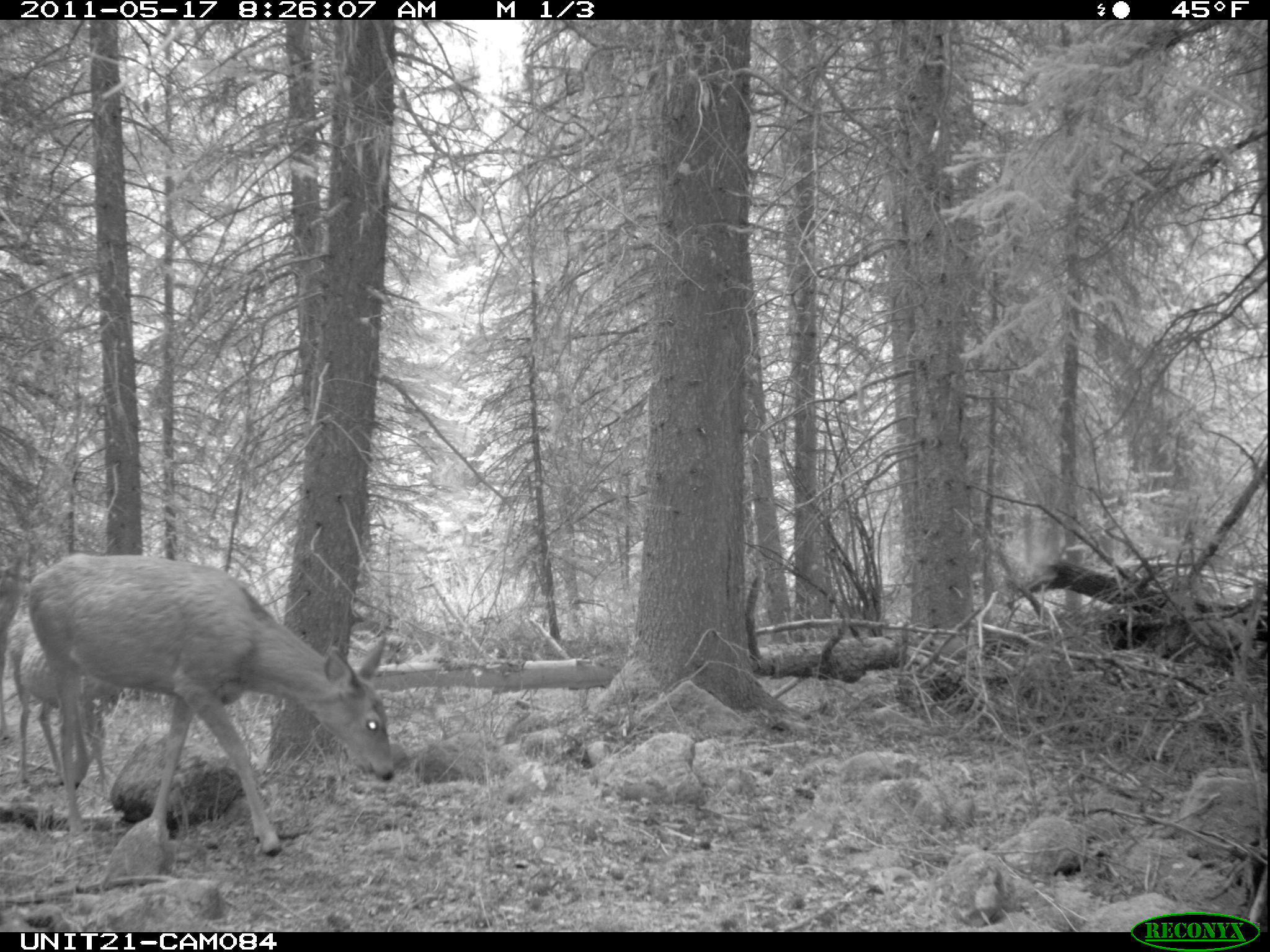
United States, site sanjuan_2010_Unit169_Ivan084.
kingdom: Animalia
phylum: Chordata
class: Mammalia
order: Artiodactyla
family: Cervidae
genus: Odocoileus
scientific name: Odocoileus hemionus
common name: mule deer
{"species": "Odocoileus hemionus (mule deer)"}